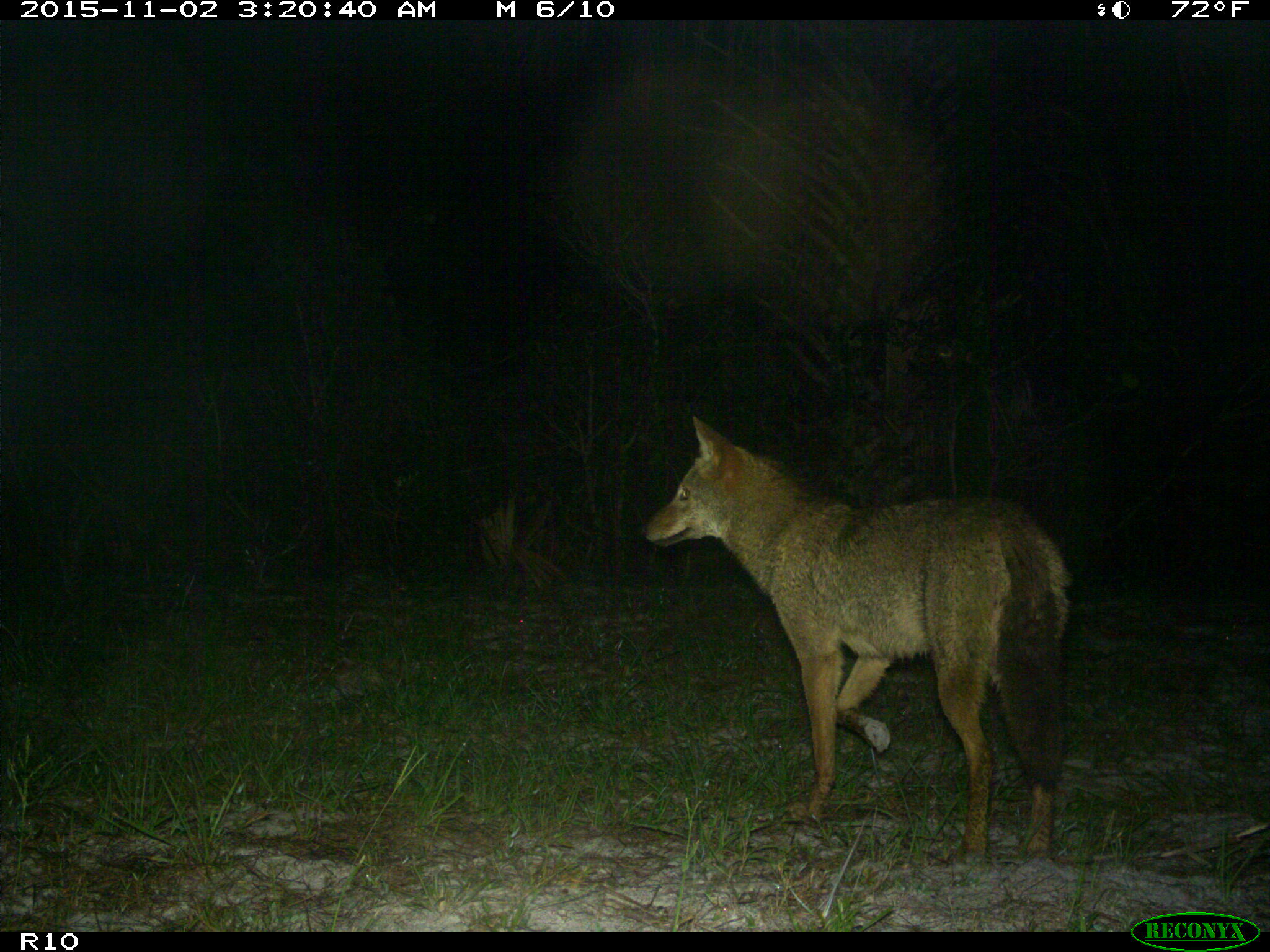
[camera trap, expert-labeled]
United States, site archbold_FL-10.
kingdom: Animalia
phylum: Chordata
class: Mammalia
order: Carnivora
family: Canidae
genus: Canis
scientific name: Canis latrans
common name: coyote